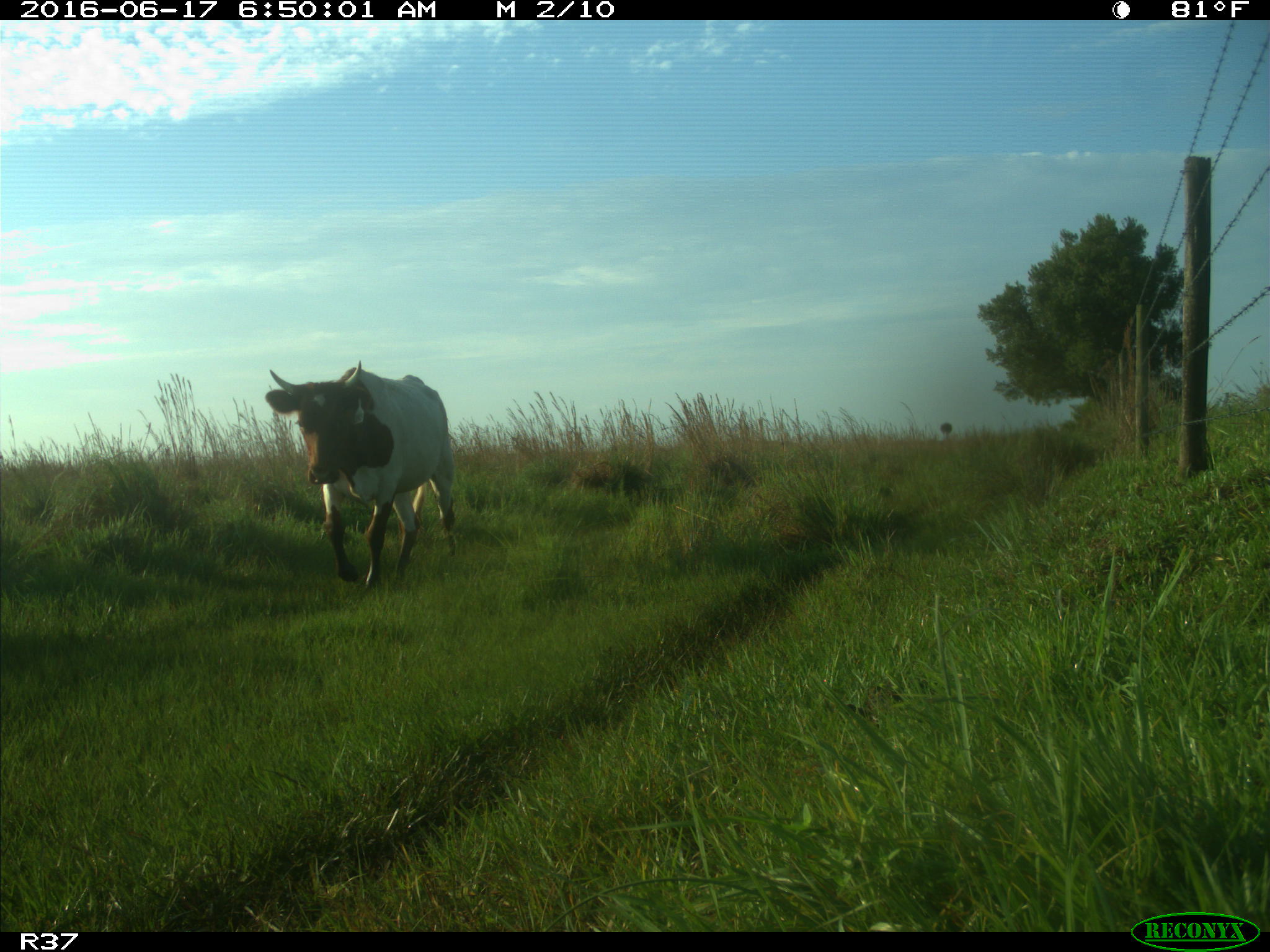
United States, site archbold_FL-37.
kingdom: Animalia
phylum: Chordata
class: Mammalia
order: Artiodactyla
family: Bovidae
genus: Bos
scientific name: Bos taurus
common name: domestic cow